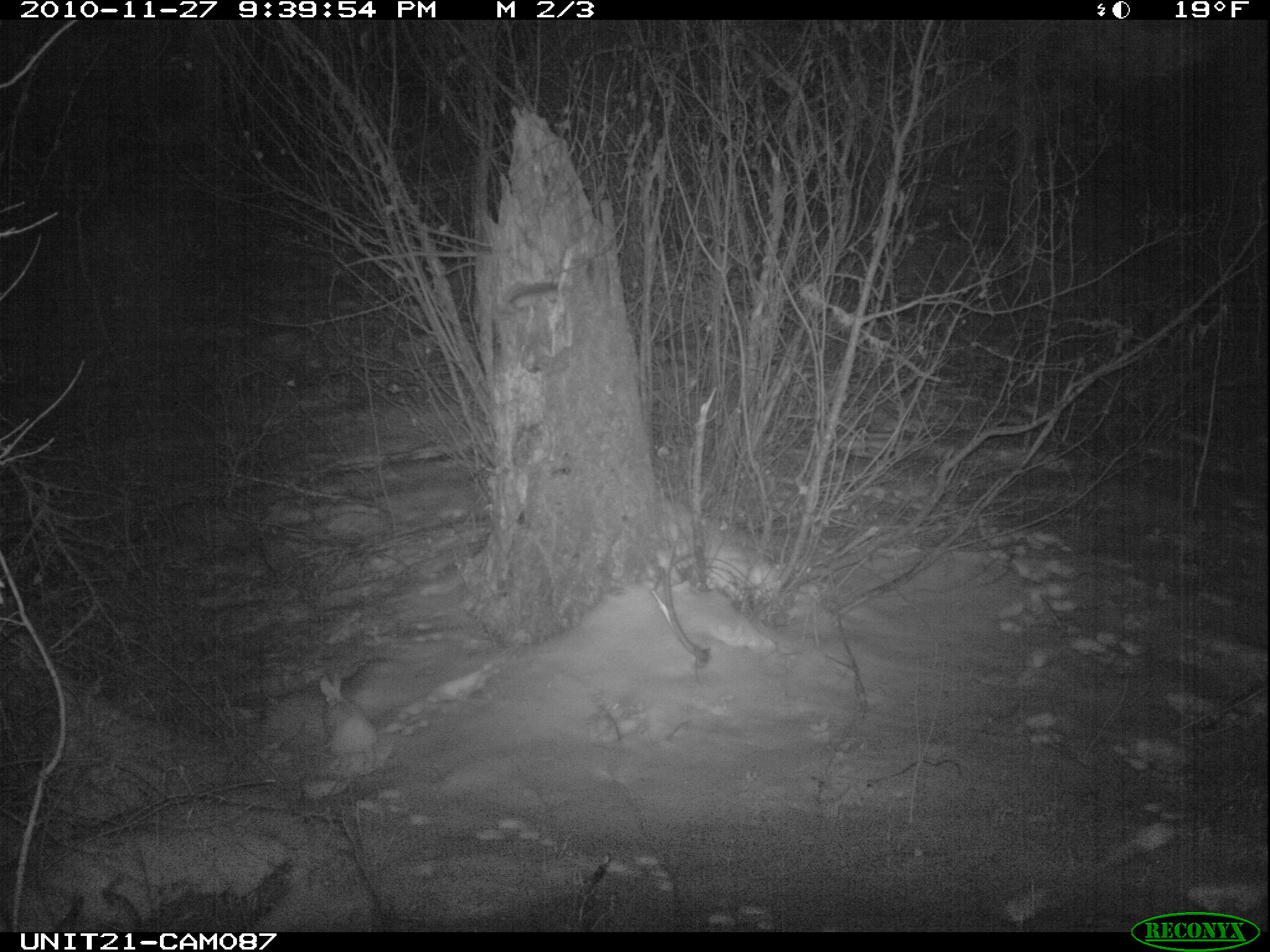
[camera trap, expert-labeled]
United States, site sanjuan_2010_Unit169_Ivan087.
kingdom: Animalia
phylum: Chordata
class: Mammalia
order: Lagomorpha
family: Leporidae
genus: Lepus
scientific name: Lepus americanus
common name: snowshoe hare